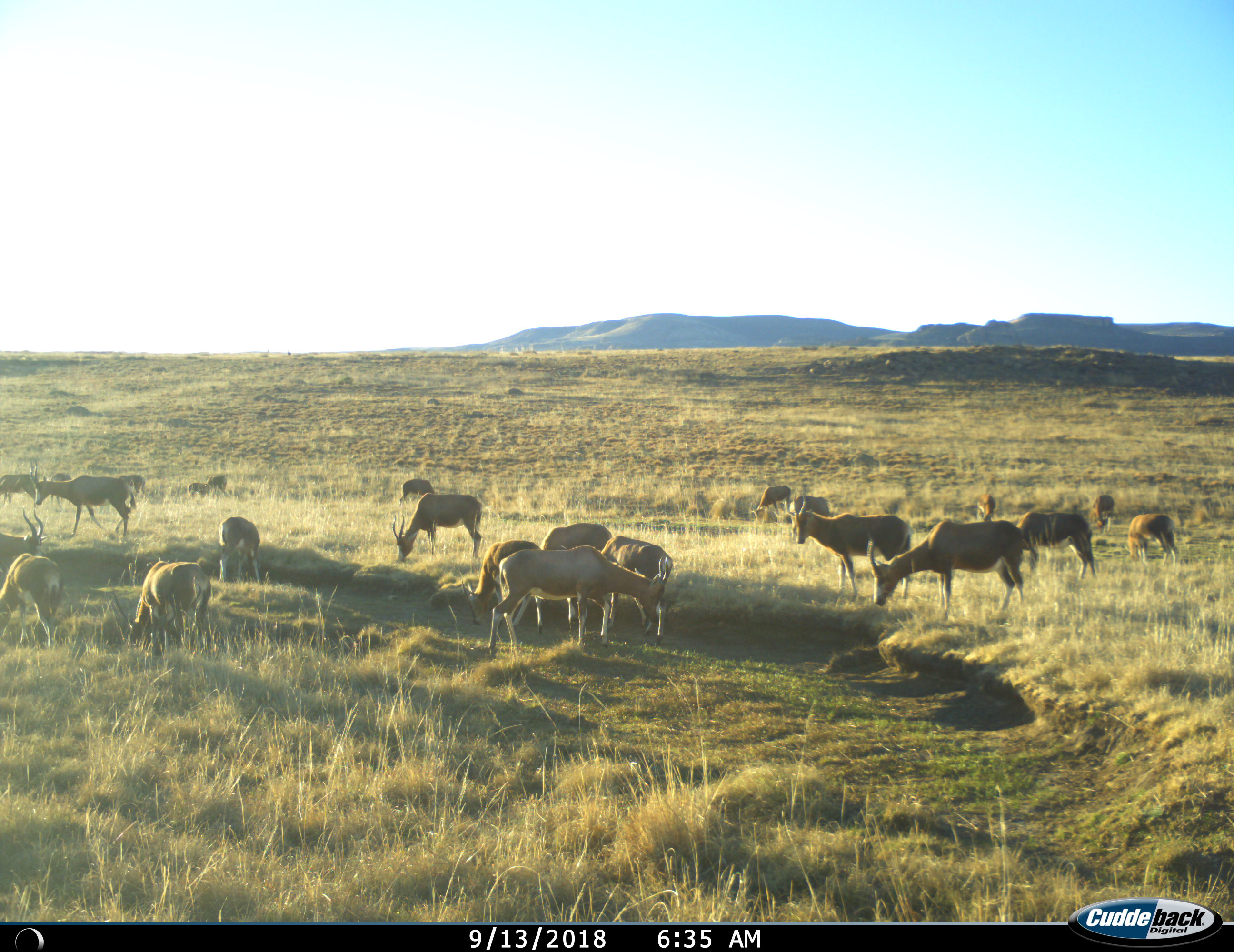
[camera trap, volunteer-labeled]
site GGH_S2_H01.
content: unidentified animal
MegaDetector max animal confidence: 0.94